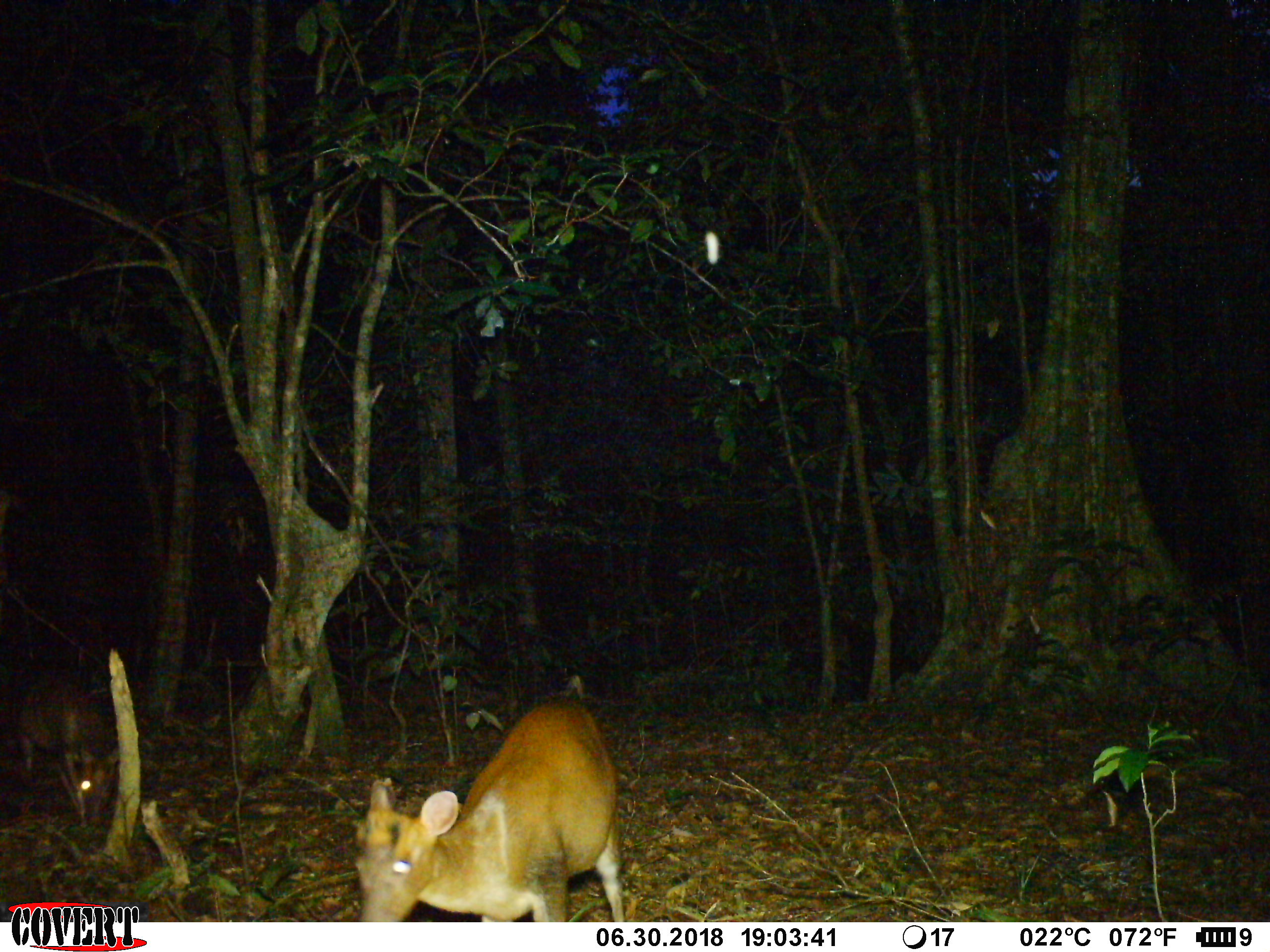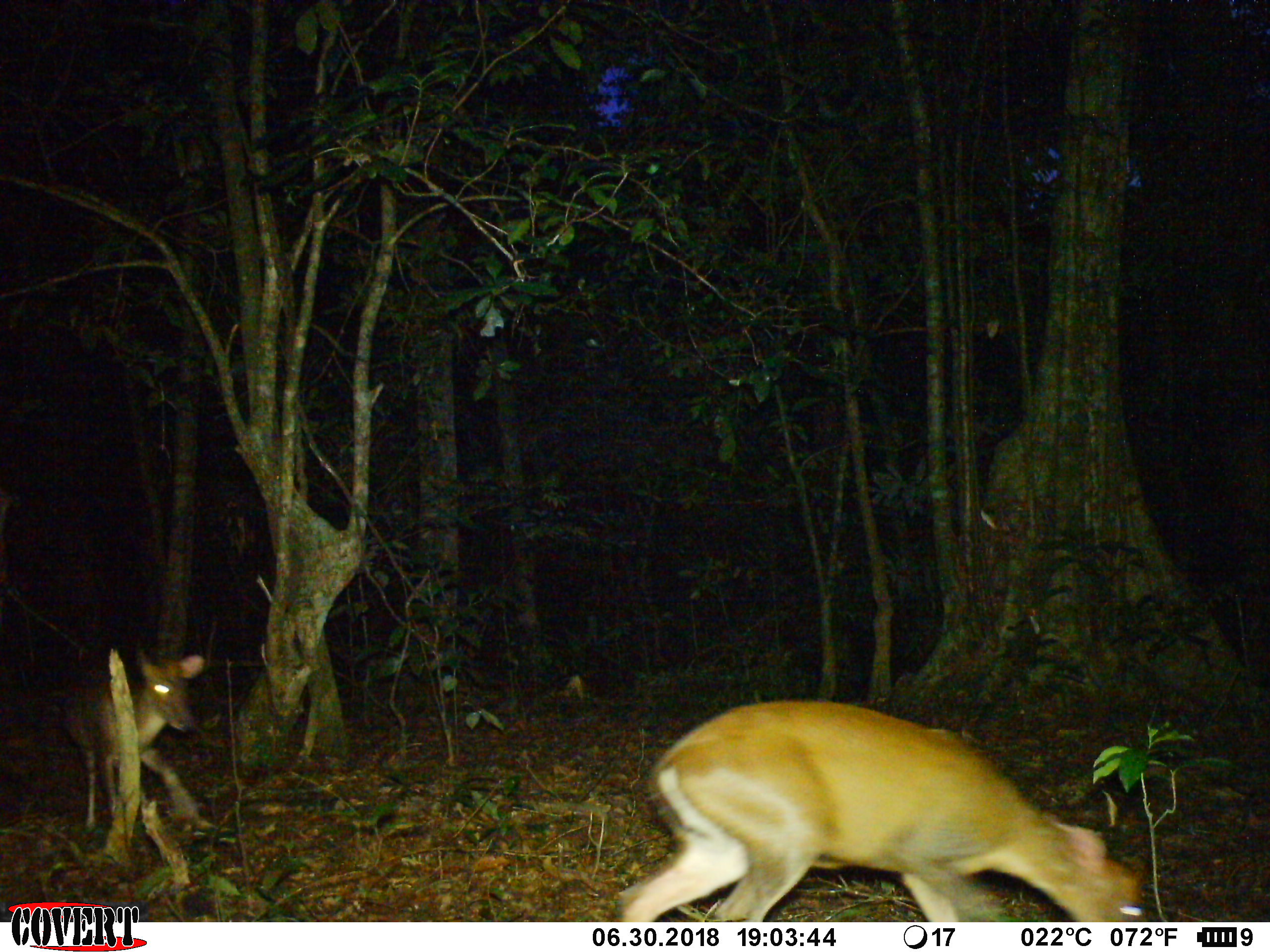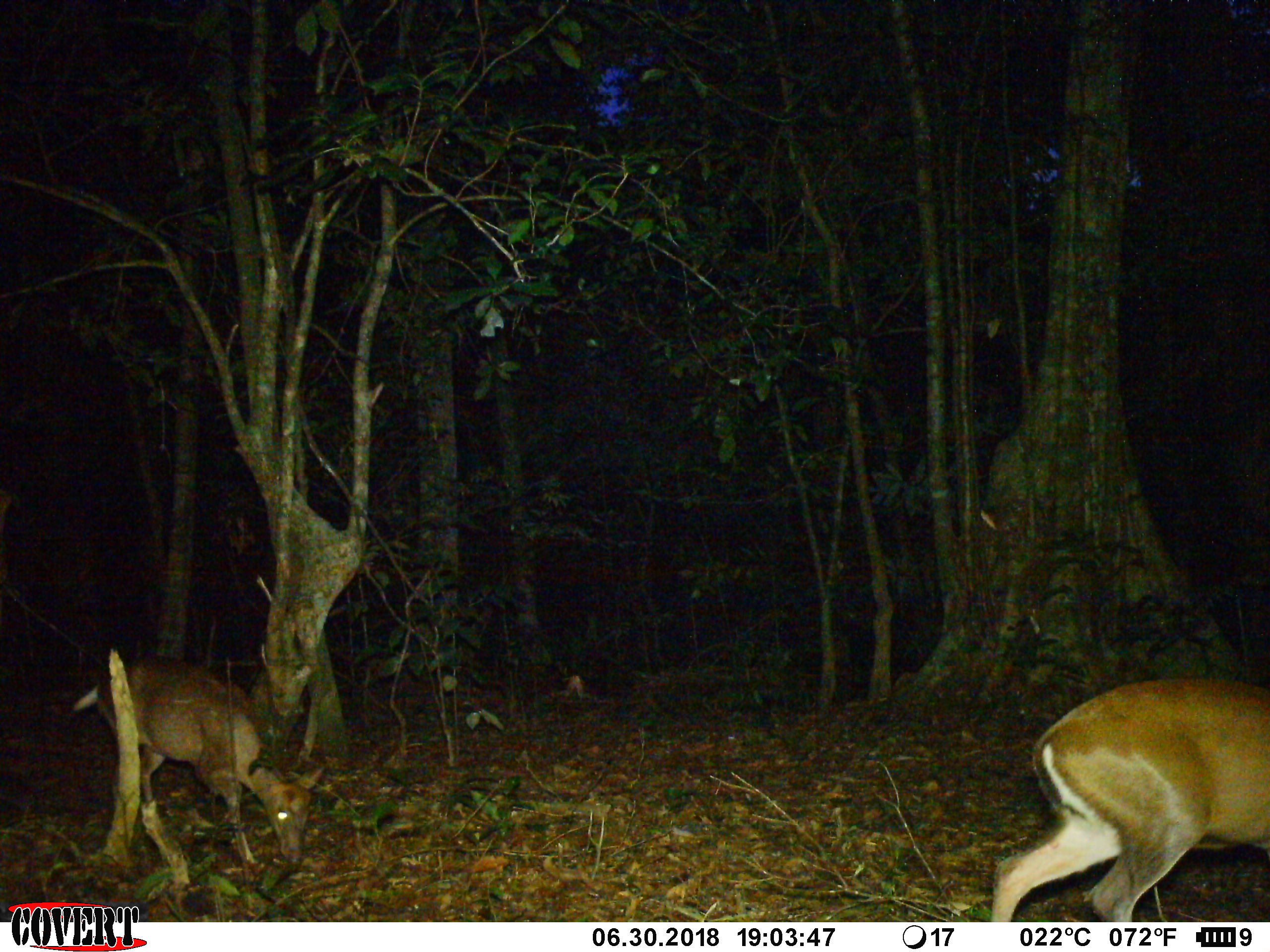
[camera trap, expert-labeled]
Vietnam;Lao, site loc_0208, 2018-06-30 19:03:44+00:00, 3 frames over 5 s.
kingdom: Animalia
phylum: Chordata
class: Mammalia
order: Artiodactyla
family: Cervidae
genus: Muntiacus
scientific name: Muntiacus rooseveltorum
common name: roosevelt's muntjac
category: roosevelts muntjac group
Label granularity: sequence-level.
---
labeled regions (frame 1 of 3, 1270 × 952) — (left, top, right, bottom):
roosevelts muntjac group: (353, 673, 624, 922)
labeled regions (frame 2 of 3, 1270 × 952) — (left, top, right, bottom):
roosevelts muntjac group: (616, 697, 1145, 922); (31, 642, 205, 832)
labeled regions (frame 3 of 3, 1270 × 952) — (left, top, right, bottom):
roosevelts muntjac group: (990, 674, 1270, 922); (72, 654, 325, 864)